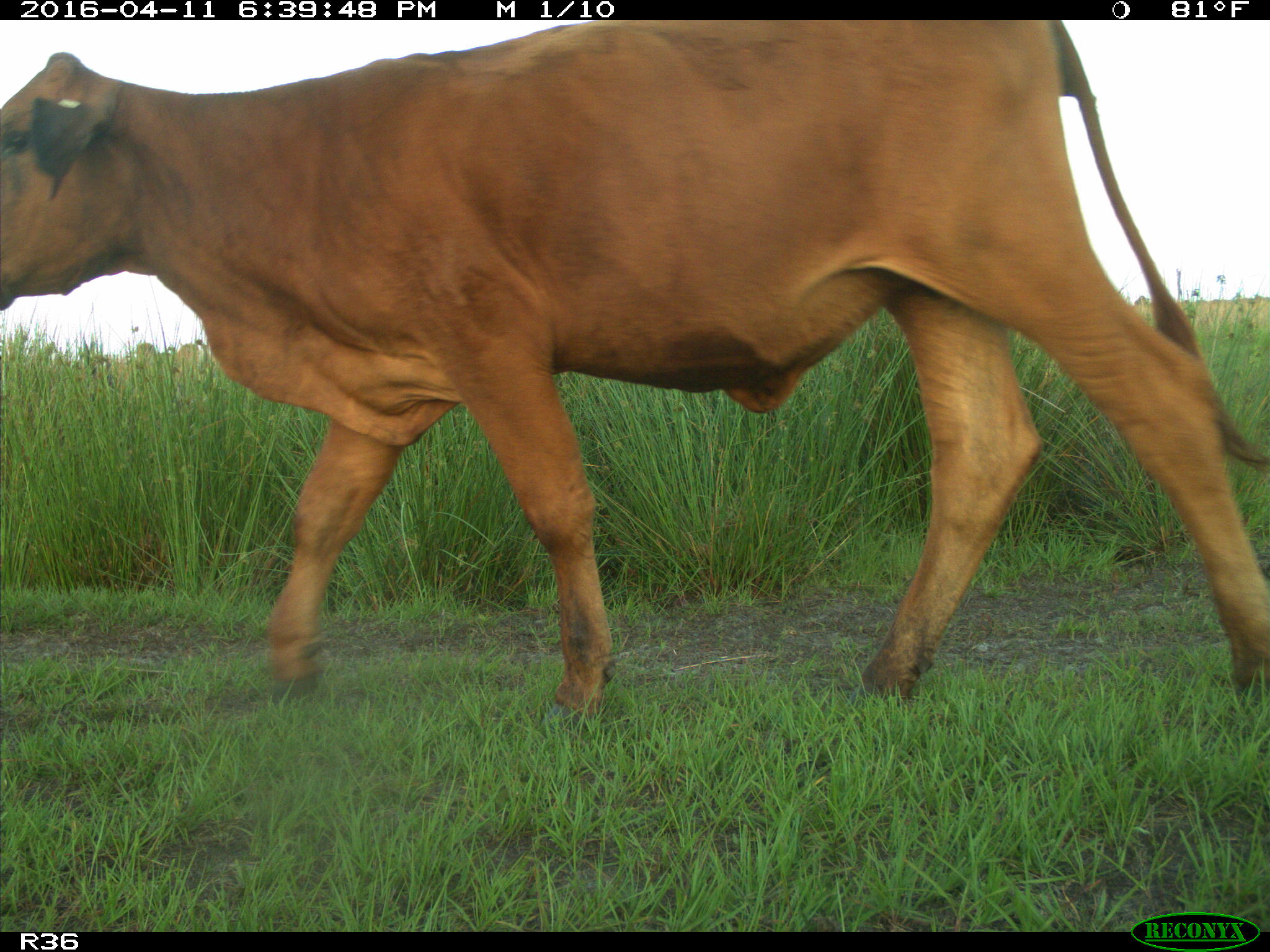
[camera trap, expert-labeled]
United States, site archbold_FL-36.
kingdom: Animalia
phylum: Chordata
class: Mammalia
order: Artiodactyla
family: Bovidae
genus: Bos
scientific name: Bos taurus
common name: domestic cow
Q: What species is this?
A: Bos taurus (domestic cow).